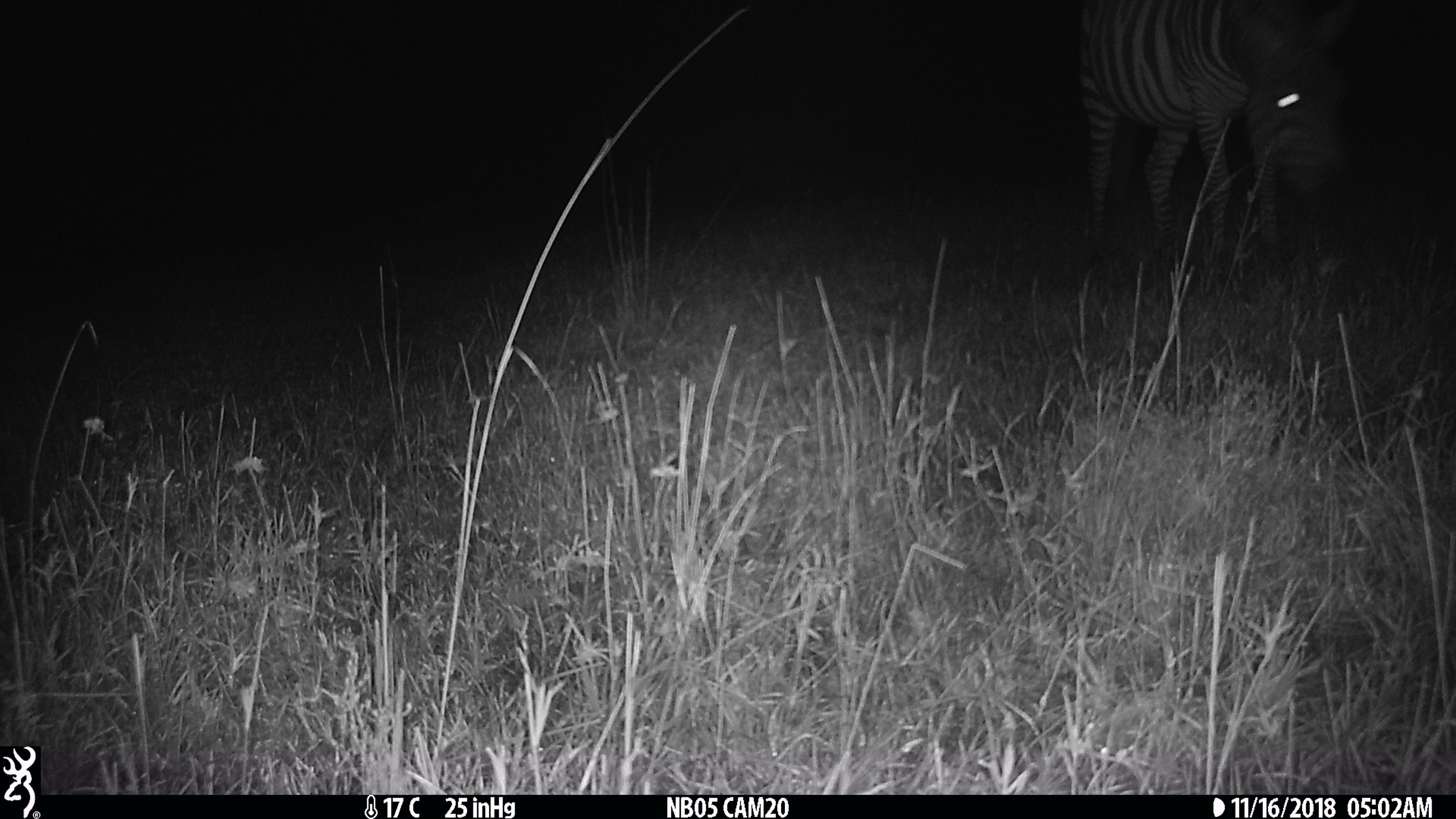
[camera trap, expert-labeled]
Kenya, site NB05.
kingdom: Animalia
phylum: Chordata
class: Mammalia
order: Perissodactyla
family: Equidae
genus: Equus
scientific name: Equus quagga burchellii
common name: burchell's zebra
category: zebra